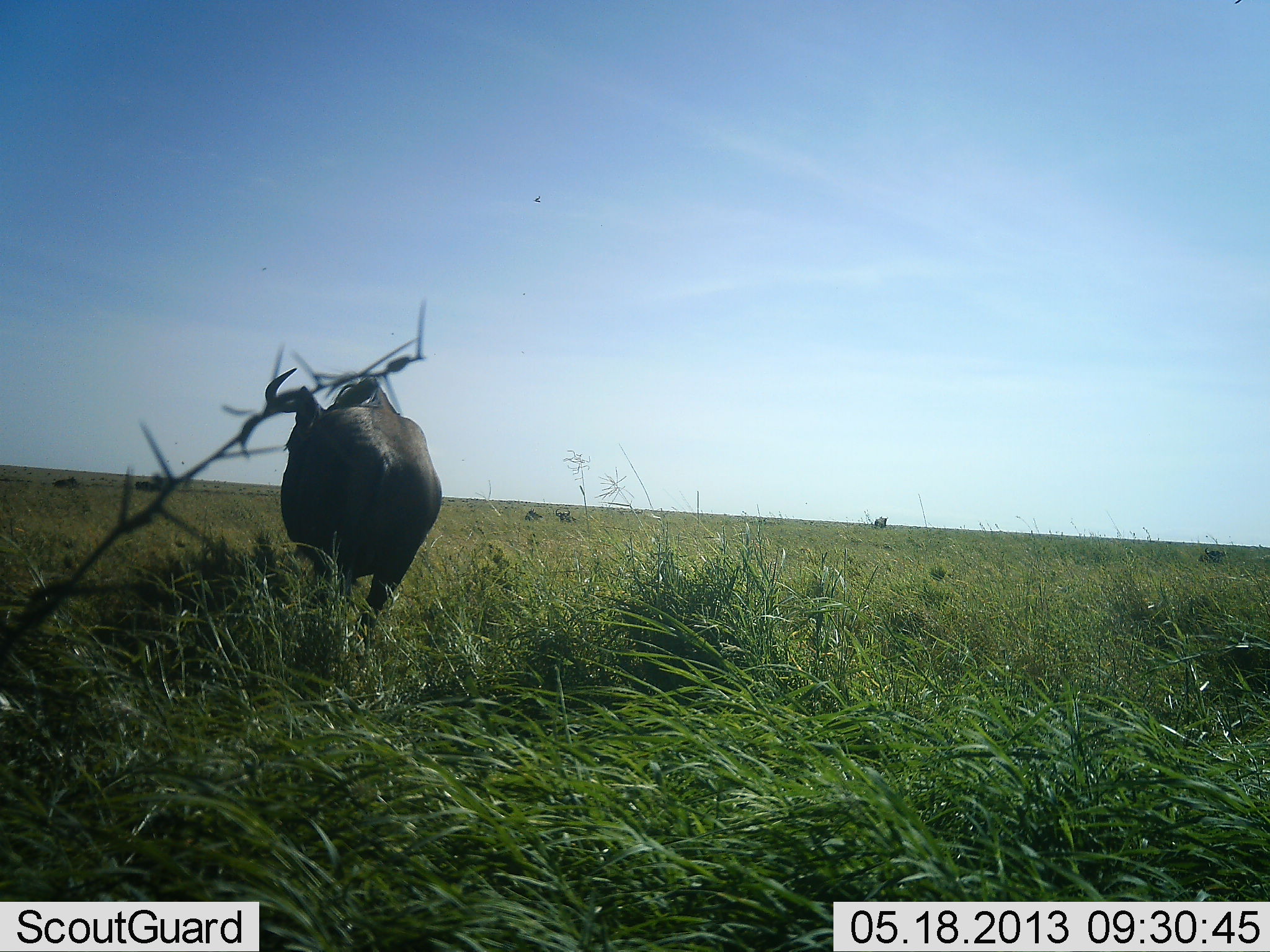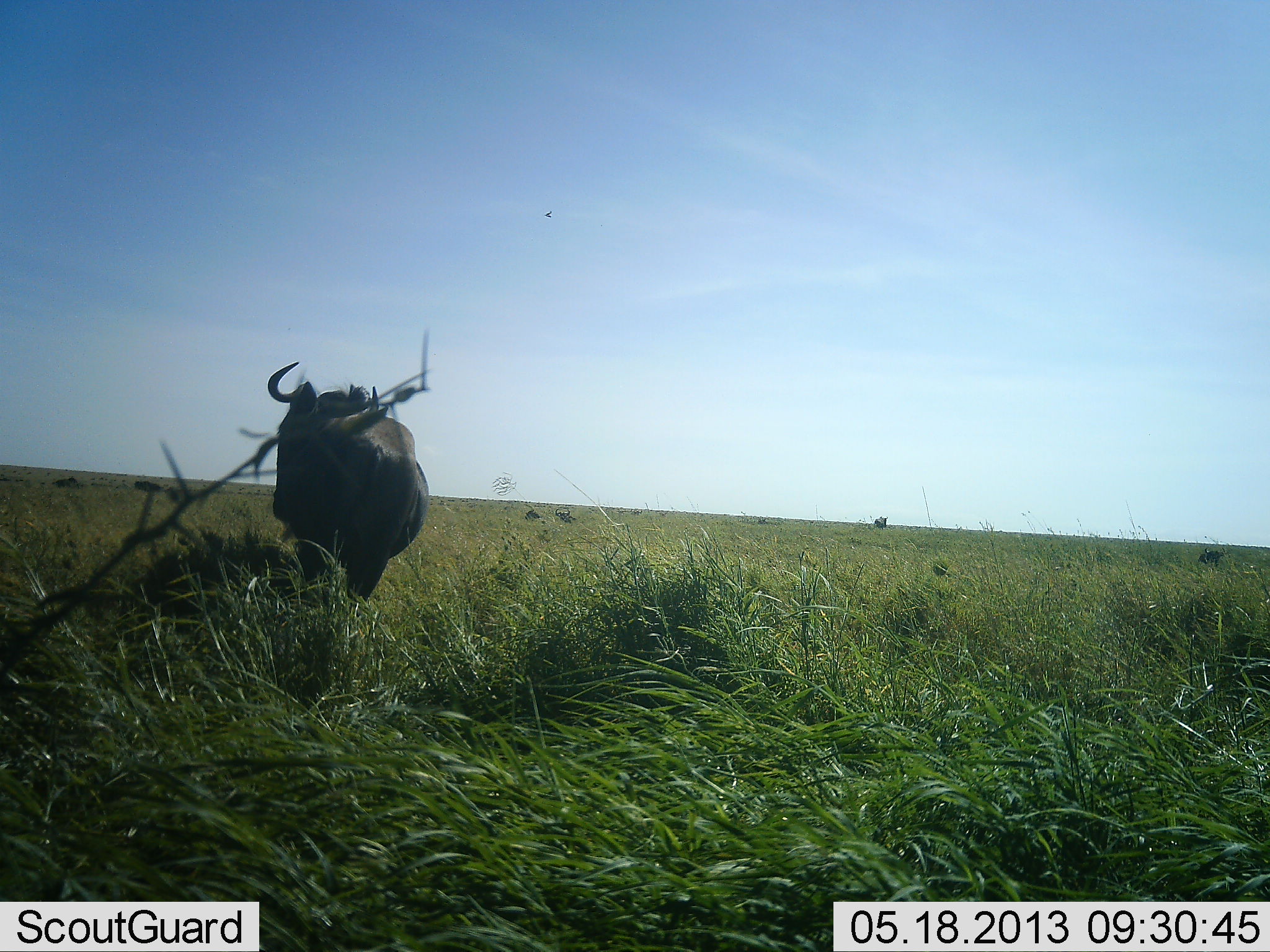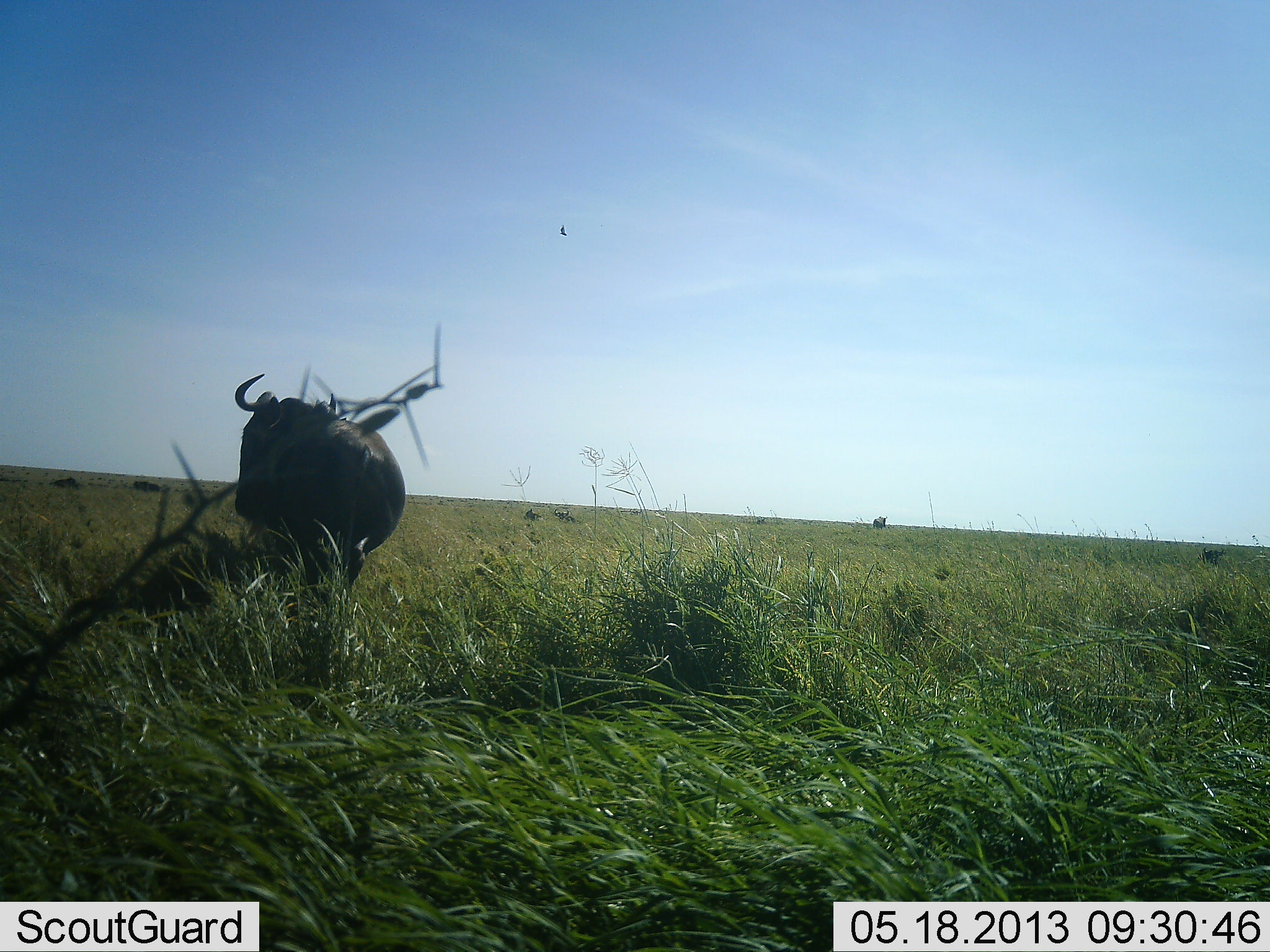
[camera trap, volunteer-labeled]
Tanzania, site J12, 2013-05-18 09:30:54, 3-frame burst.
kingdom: Animalia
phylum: Chordata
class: Mammalia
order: Artiodactyla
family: Bovidae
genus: Connochaetes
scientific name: Connochaetes taurinus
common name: blue wildebeest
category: wildebeest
Wildebeest (blue wildebeest) (Connochaetes taurinus), count 1. Behavior (volunteer vote fractions): standing 27%, resting 0%, moving 73%, interacting 0%. Young present (vote fraction): 0%. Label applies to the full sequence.